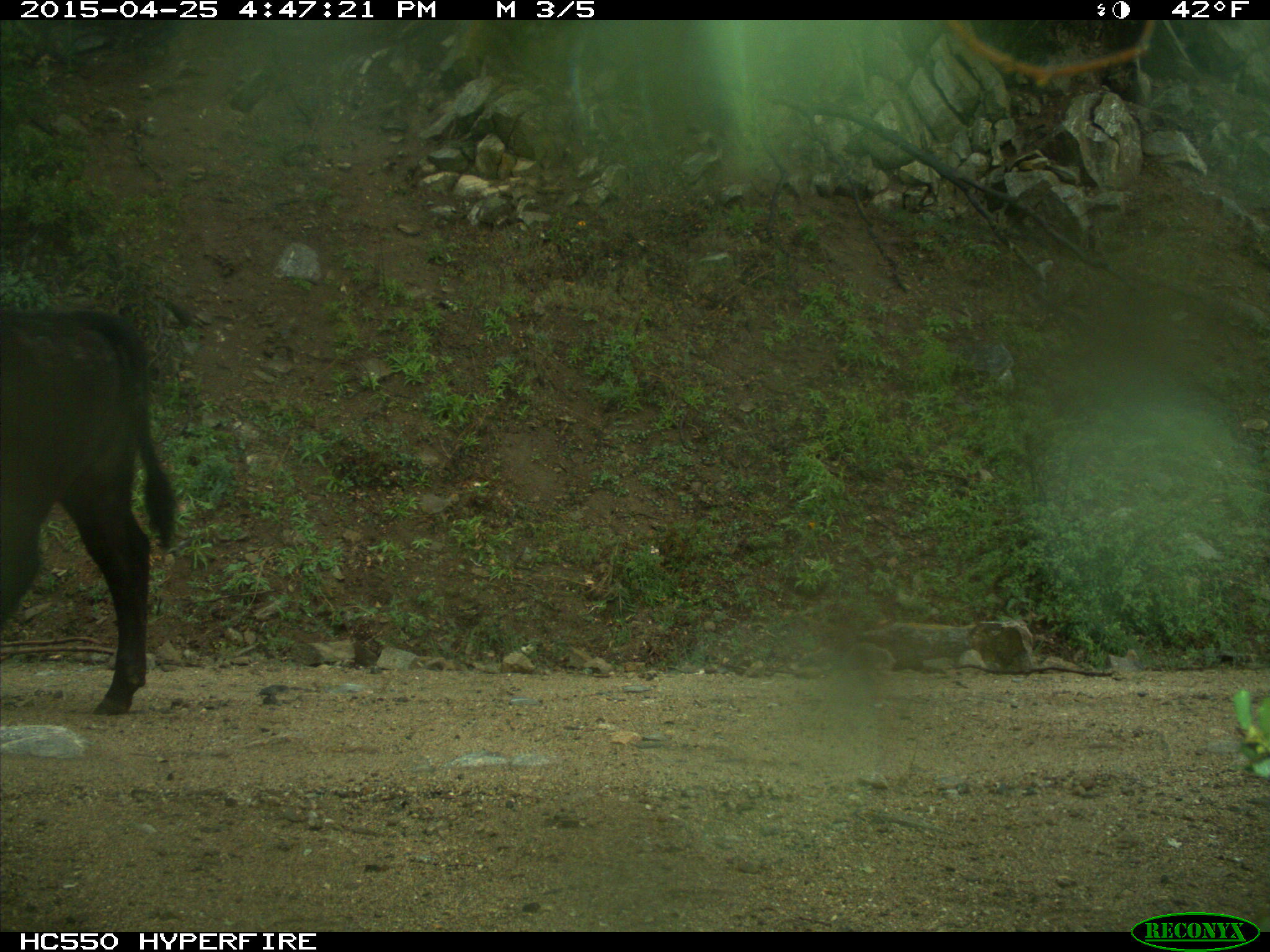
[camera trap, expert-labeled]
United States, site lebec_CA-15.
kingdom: Animalia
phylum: Chordata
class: Mammalia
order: Artiodactyla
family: Bovidae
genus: Bos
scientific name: Bos taurus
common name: domestic cow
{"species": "Bos taurus (domestic cow)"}